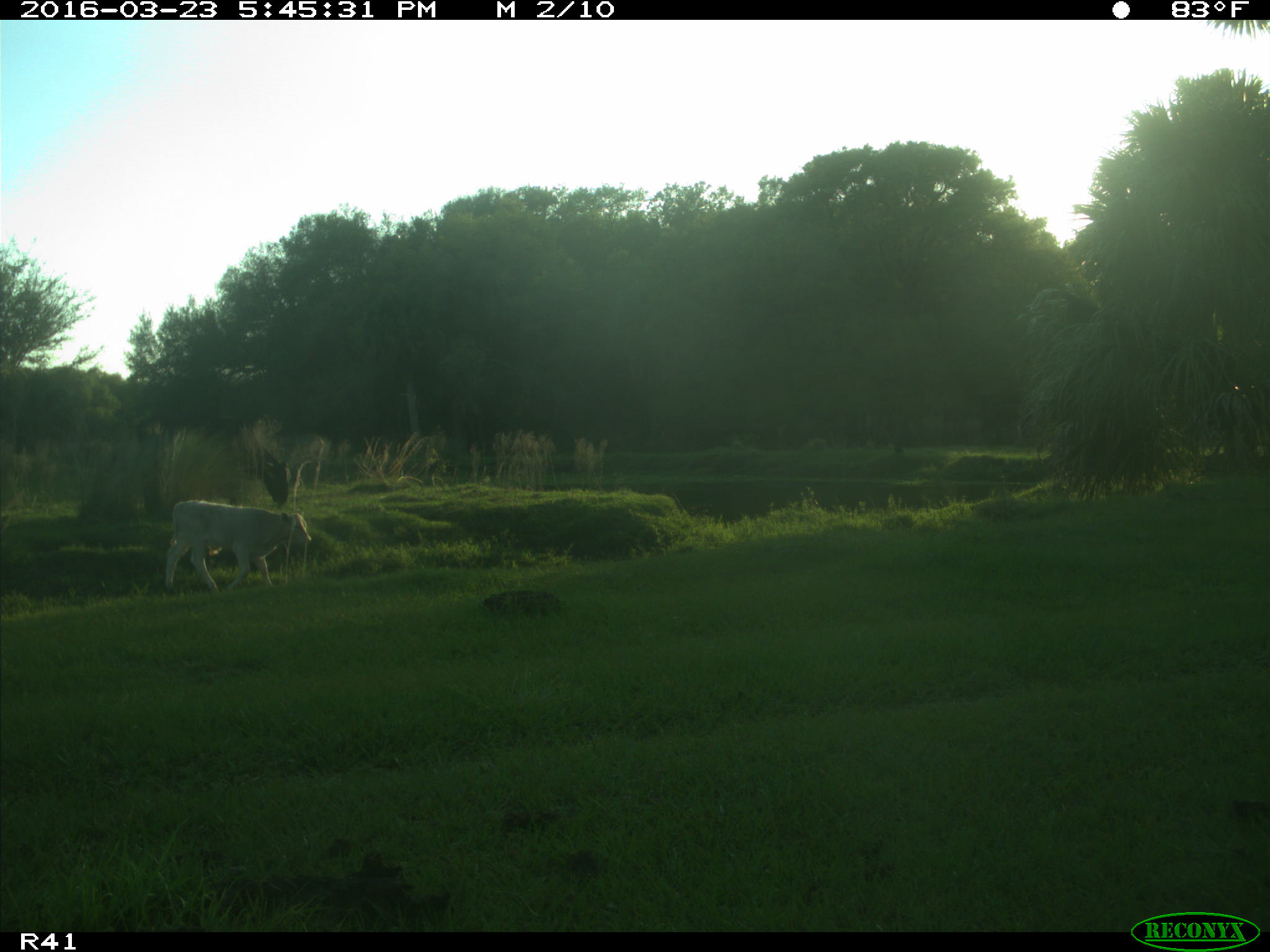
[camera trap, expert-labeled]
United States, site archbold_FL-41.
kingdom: Animalia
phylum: Chordata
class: Mammalia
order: Artiodactyla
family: Bovidae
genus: Bos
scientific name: Bos taurus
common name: domestic cow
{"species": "Bos taurus (domestic cow)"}